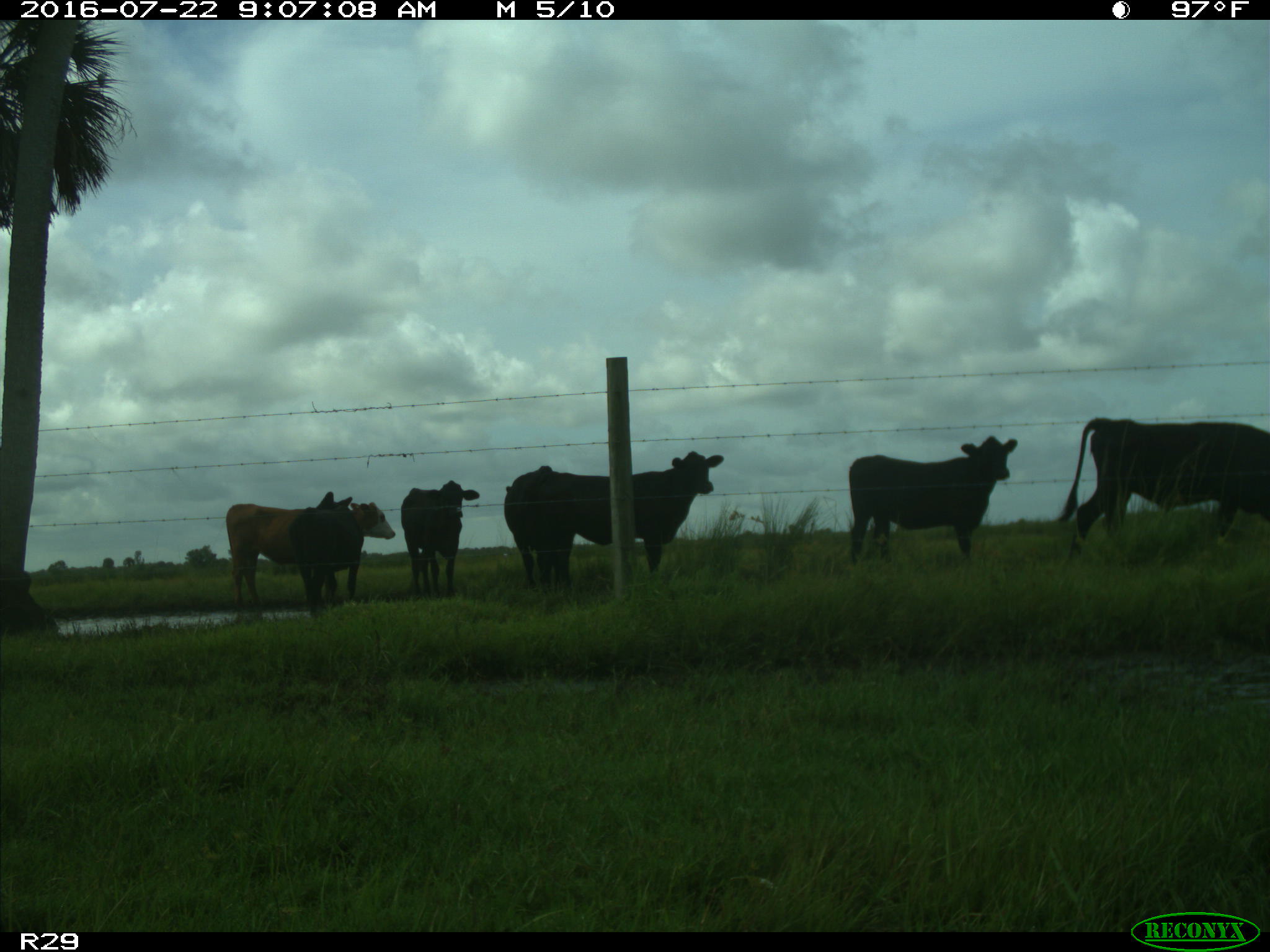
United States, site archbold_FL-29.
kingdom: Animalia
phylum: Chordata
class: Mammalia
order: Artiodactyla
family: Bovidae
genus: Bos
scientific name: Bos taurus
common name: domestic cow